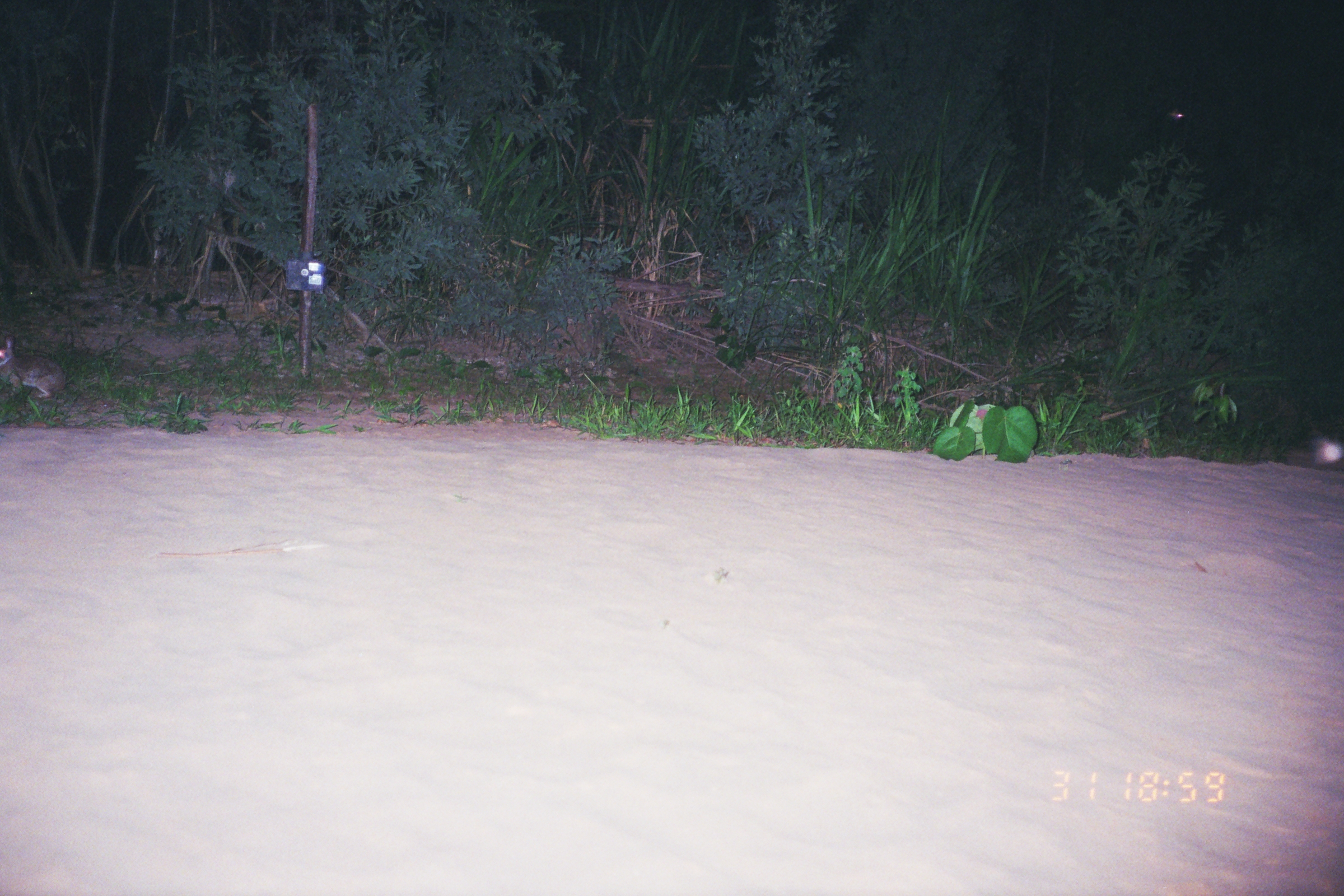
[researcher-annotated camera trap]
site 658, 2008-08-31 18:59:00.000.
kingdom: Animalia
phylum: Chordata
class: Mammalia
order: Lagomorpha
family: Leporidae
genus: Sylvilagus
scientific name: Sylvilagus brasiliensis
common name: tapeti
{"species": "Sylvilagus brasiliensis (tapeti)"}